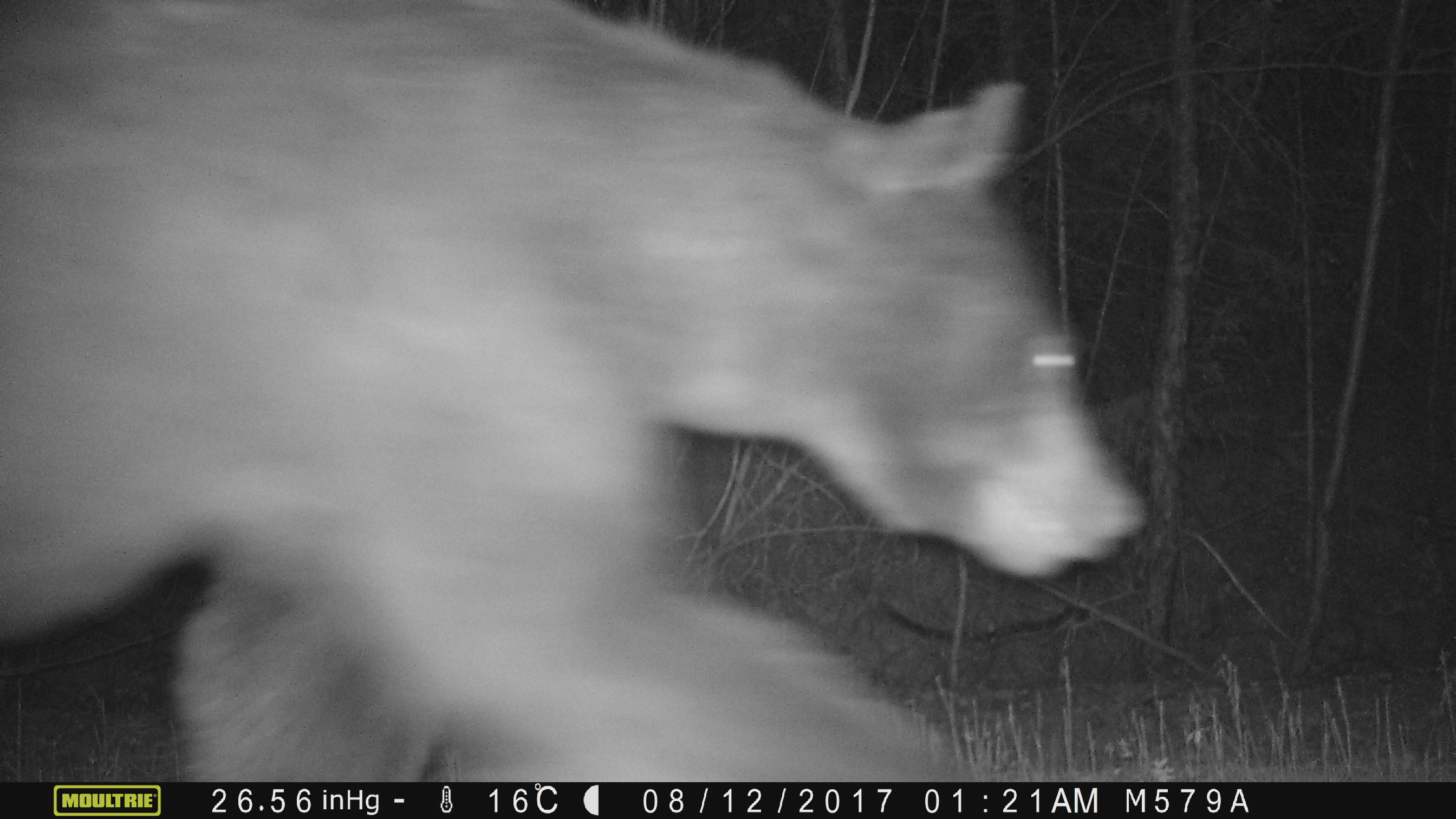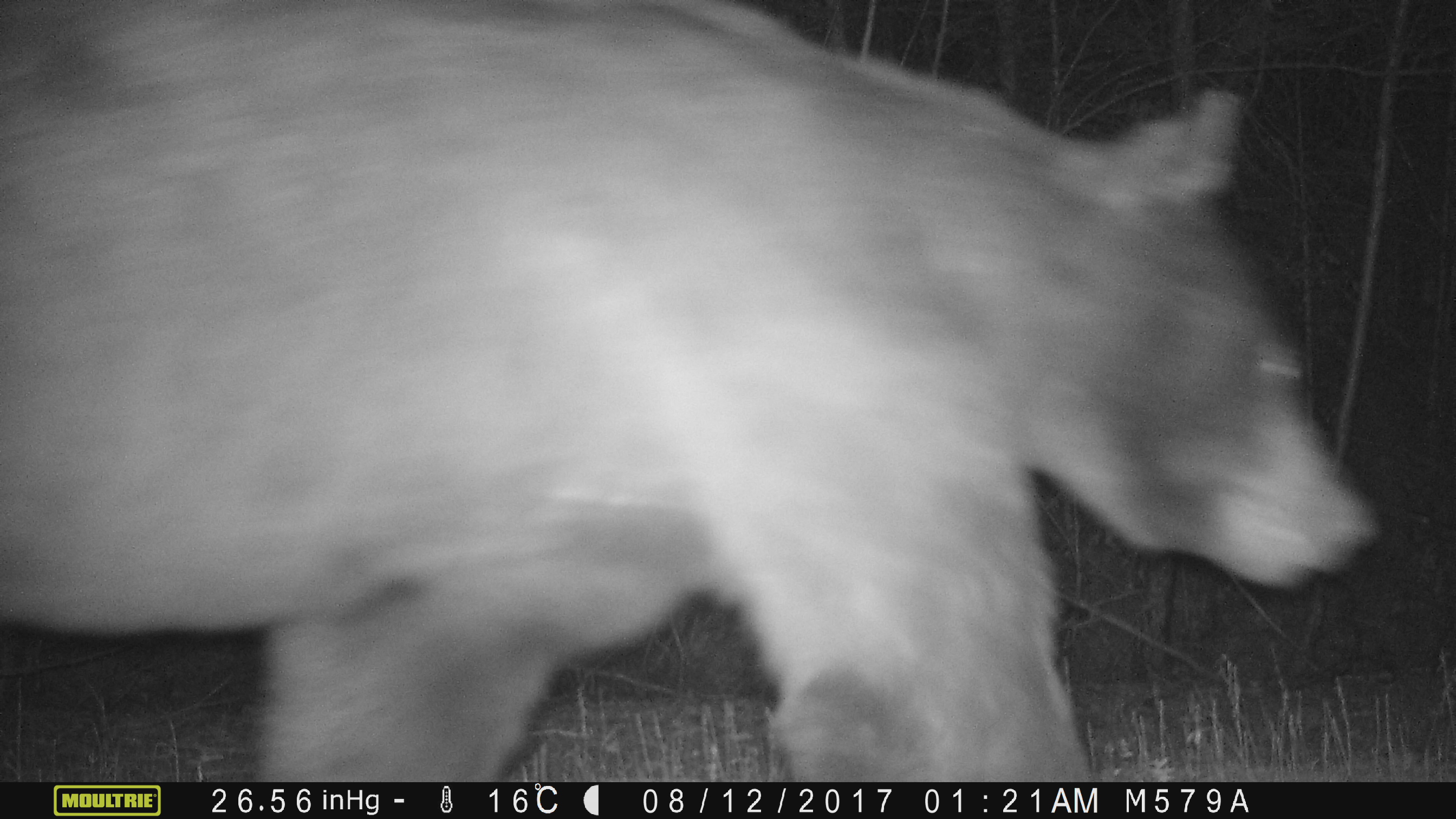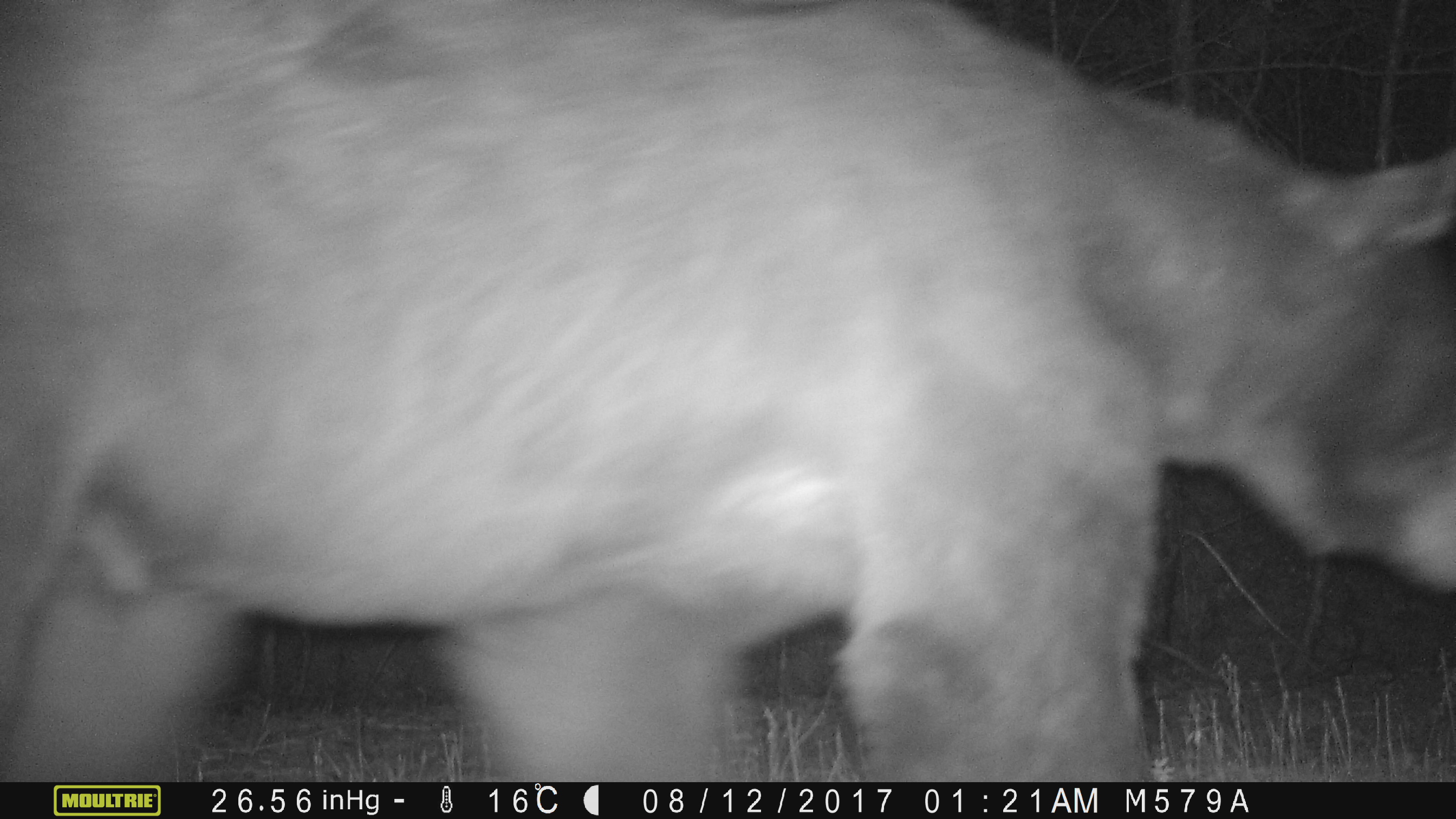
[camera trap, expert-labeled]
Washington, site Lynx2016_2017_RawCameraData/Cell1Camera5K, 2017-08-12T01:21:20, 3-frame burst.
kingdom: Animalia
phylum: Chordata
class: Mammalia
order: Carnivora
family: Ursidae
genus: Ursus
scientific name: Ursus americanus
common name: american black bear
Ursus americanus (american black bear). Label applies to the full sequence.